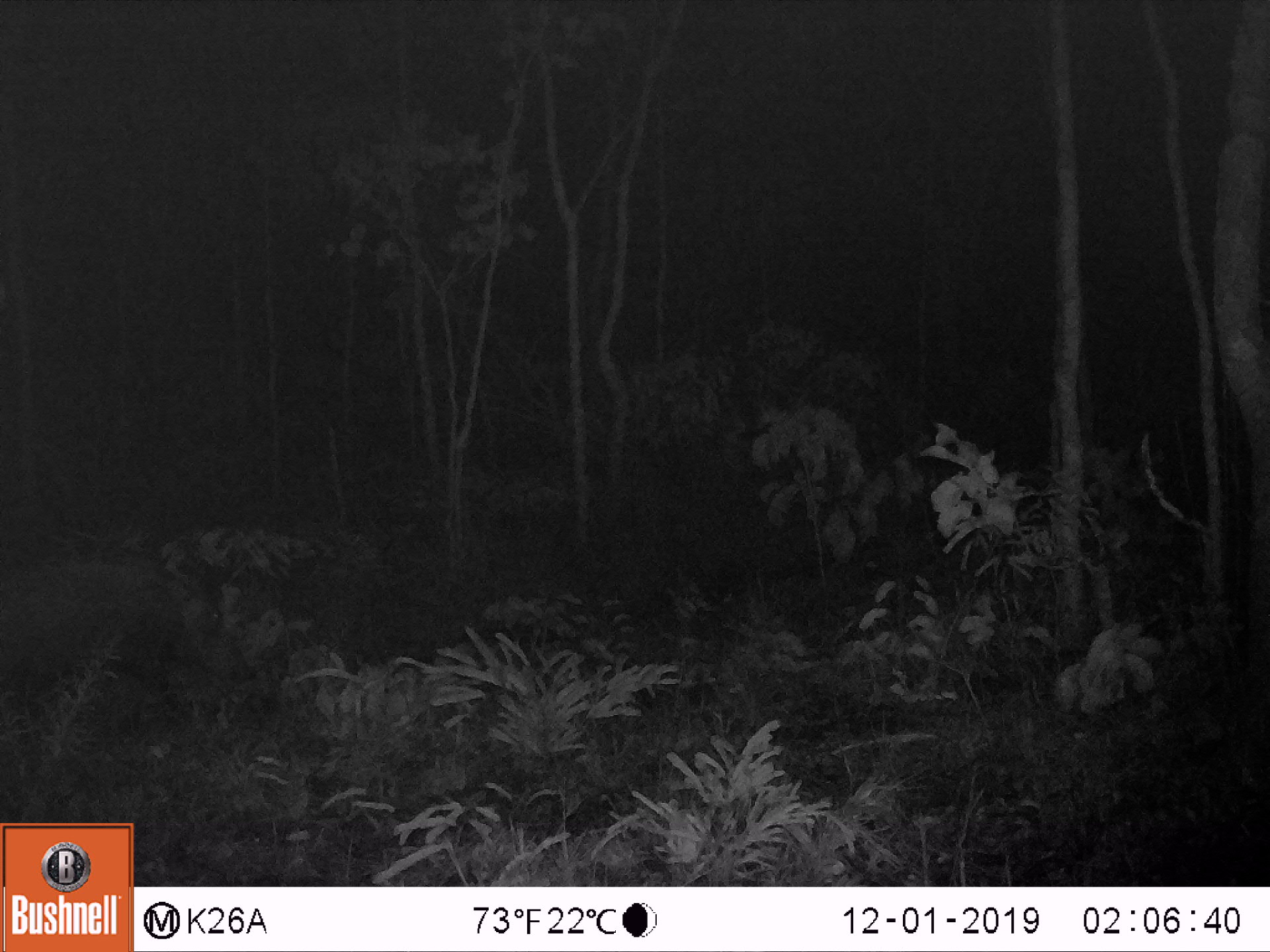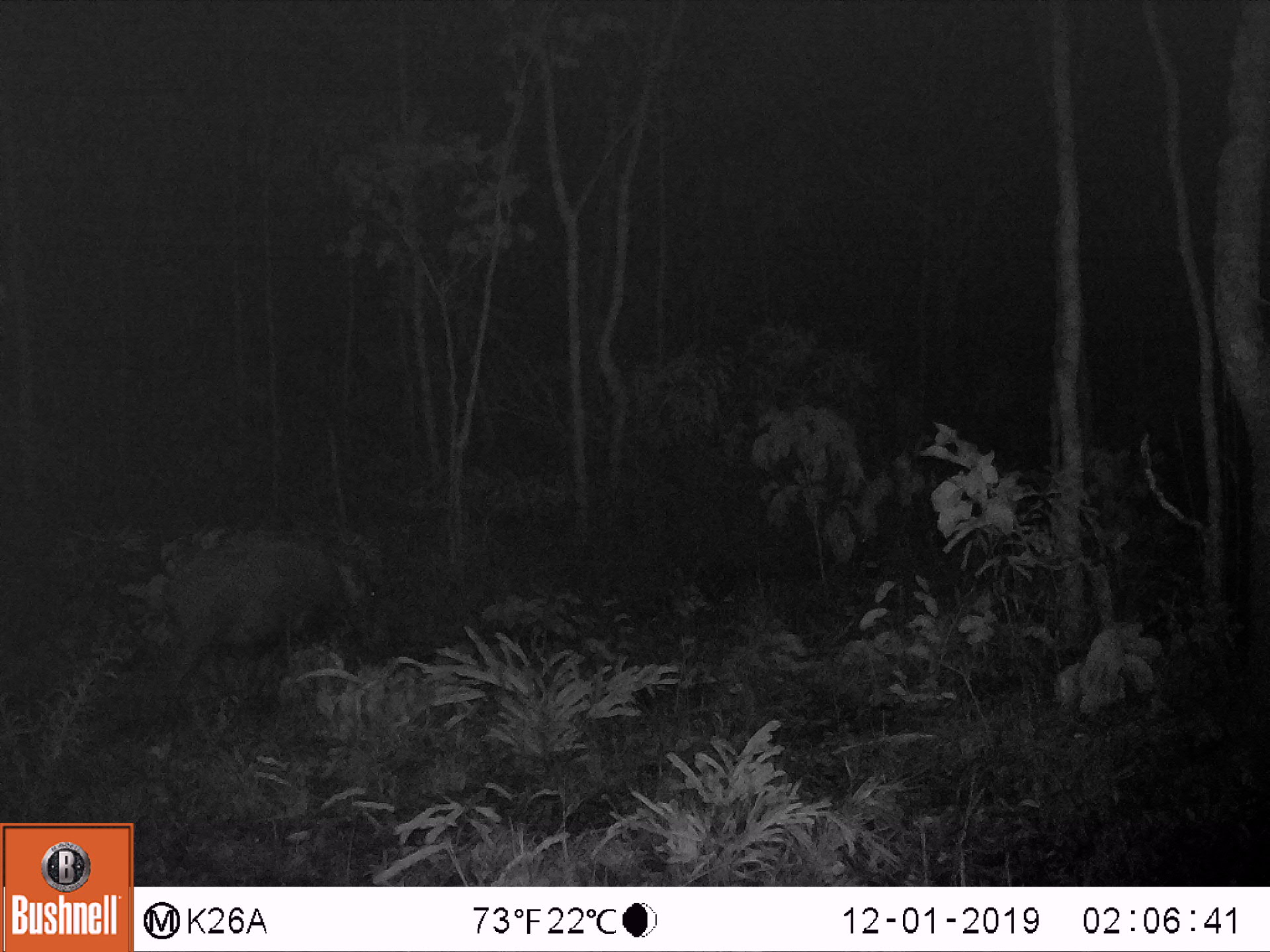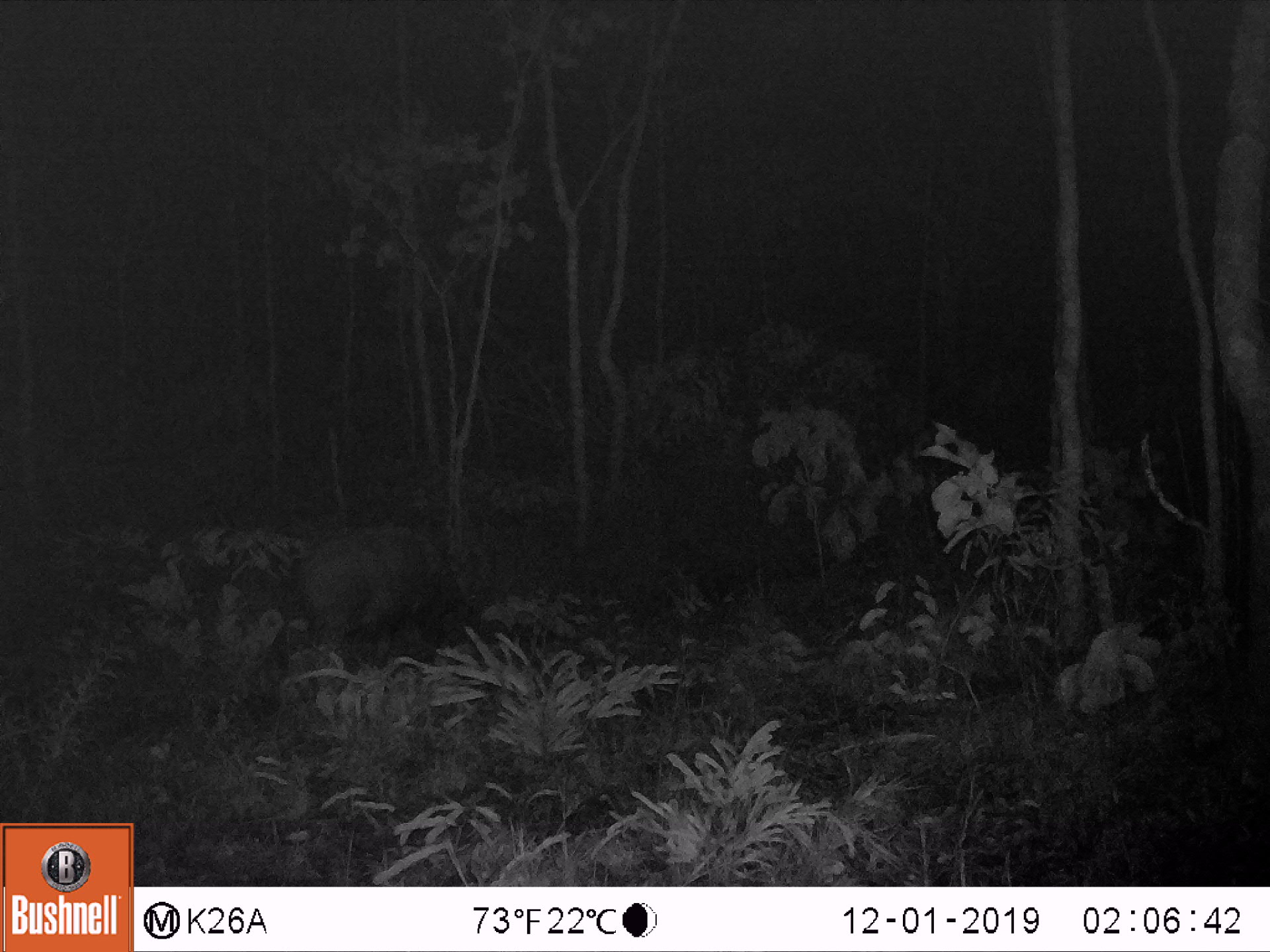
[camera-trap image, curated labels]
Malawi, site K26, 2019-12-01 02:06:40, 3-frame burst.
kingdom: Animalia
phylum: Chordata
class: Mammalia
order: Artiodactyla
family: Suidae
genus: Potamochoerus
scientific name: Potamochoerus larvatus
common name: bushpig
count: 1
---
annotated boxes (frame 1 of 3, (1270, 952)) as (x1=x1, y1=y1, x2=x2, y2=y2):
bushpig: (x1=0, y1=540, x2=258, y2=748)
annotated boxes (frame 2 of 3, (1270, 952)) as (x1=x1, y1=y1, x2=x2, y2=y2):
bushpig: (x1=136, y1=527, x2=405, y2=719)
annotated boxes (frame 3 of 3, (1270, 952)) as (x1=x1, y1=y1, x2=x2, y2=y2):
bushpig: (x1=284, y1=513, x2=481, y2=692)